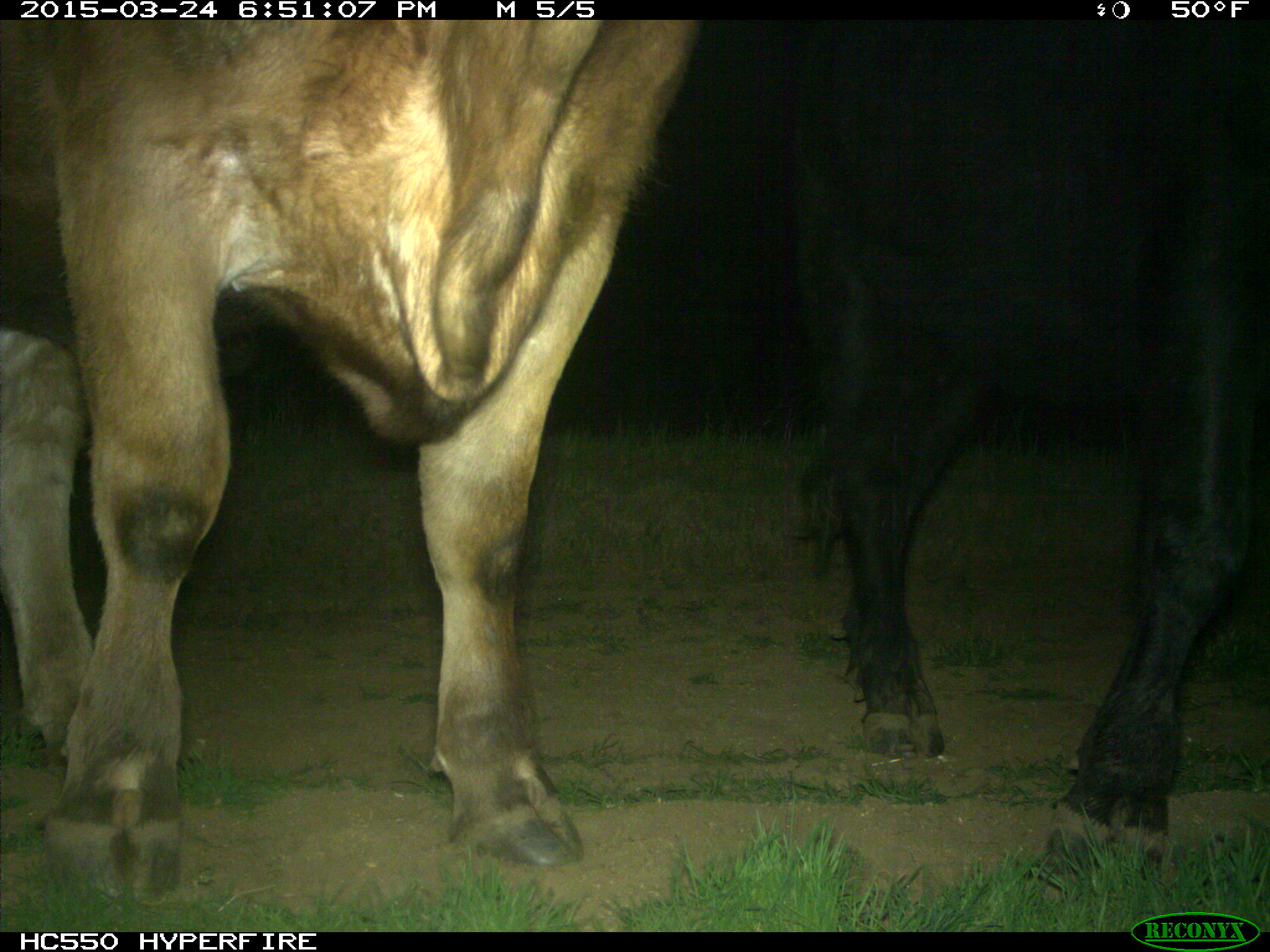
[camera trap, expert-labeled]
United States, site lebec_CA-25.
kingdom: Animalia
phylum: Chordata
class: Mammalia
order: Artiodactyla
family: Bovidae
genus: Bos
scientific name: Bos taurus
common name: domestic cow